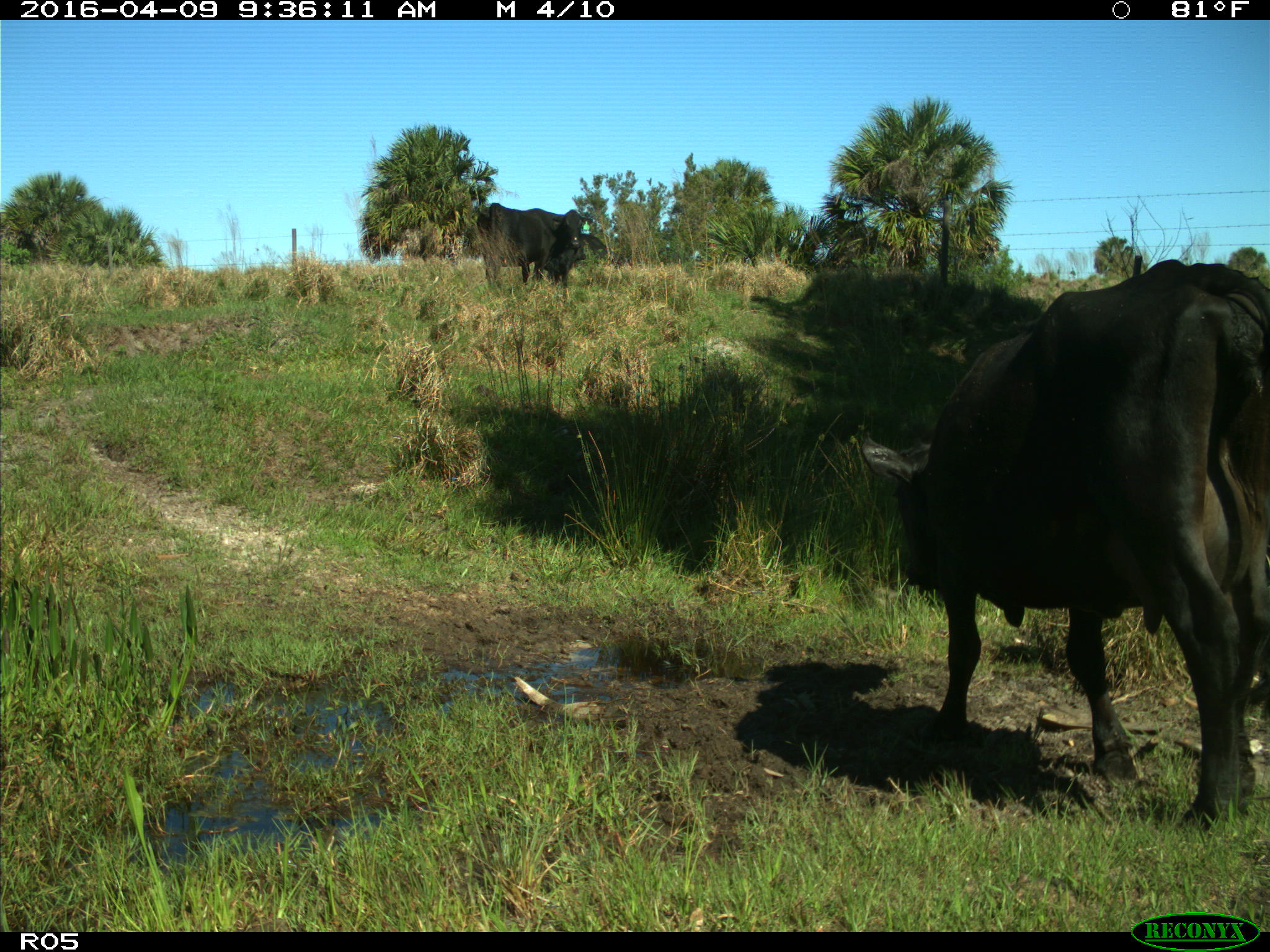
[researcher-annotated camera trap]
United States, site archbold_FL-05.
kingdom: Animalia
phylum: Chordata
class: Mammalia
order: Artiodactyla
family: Bovidae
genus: Bos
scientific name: Bos taurus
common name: domestic cow